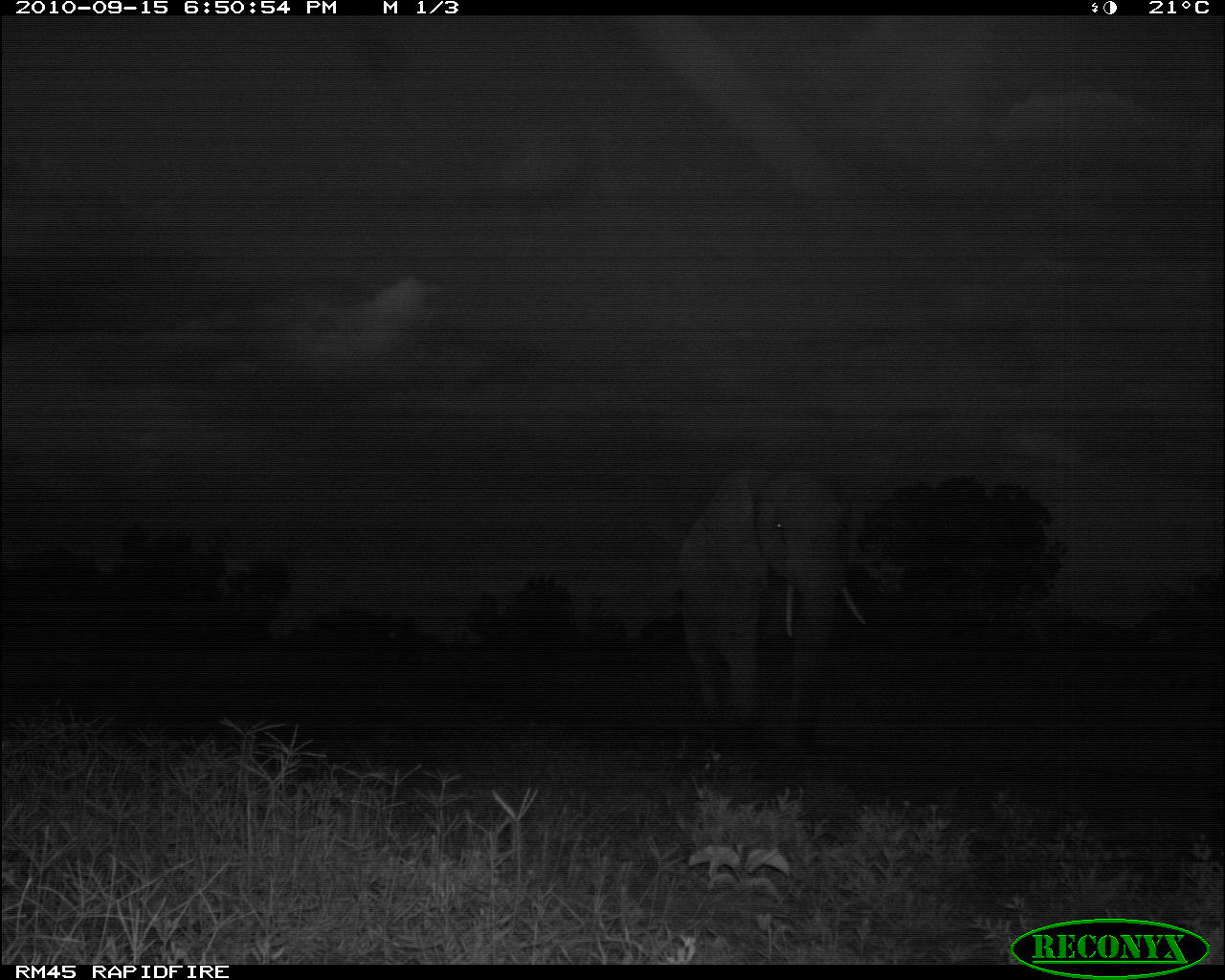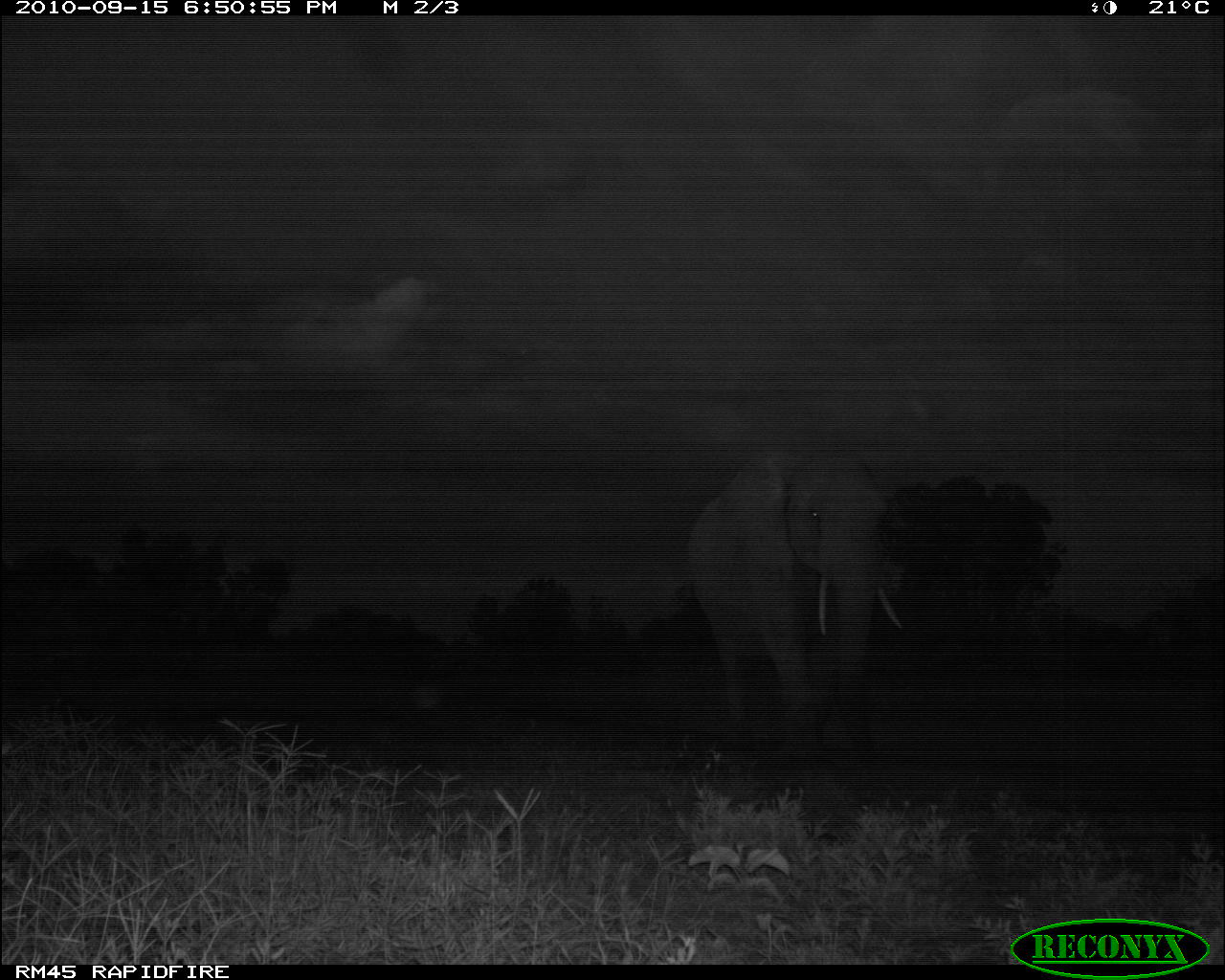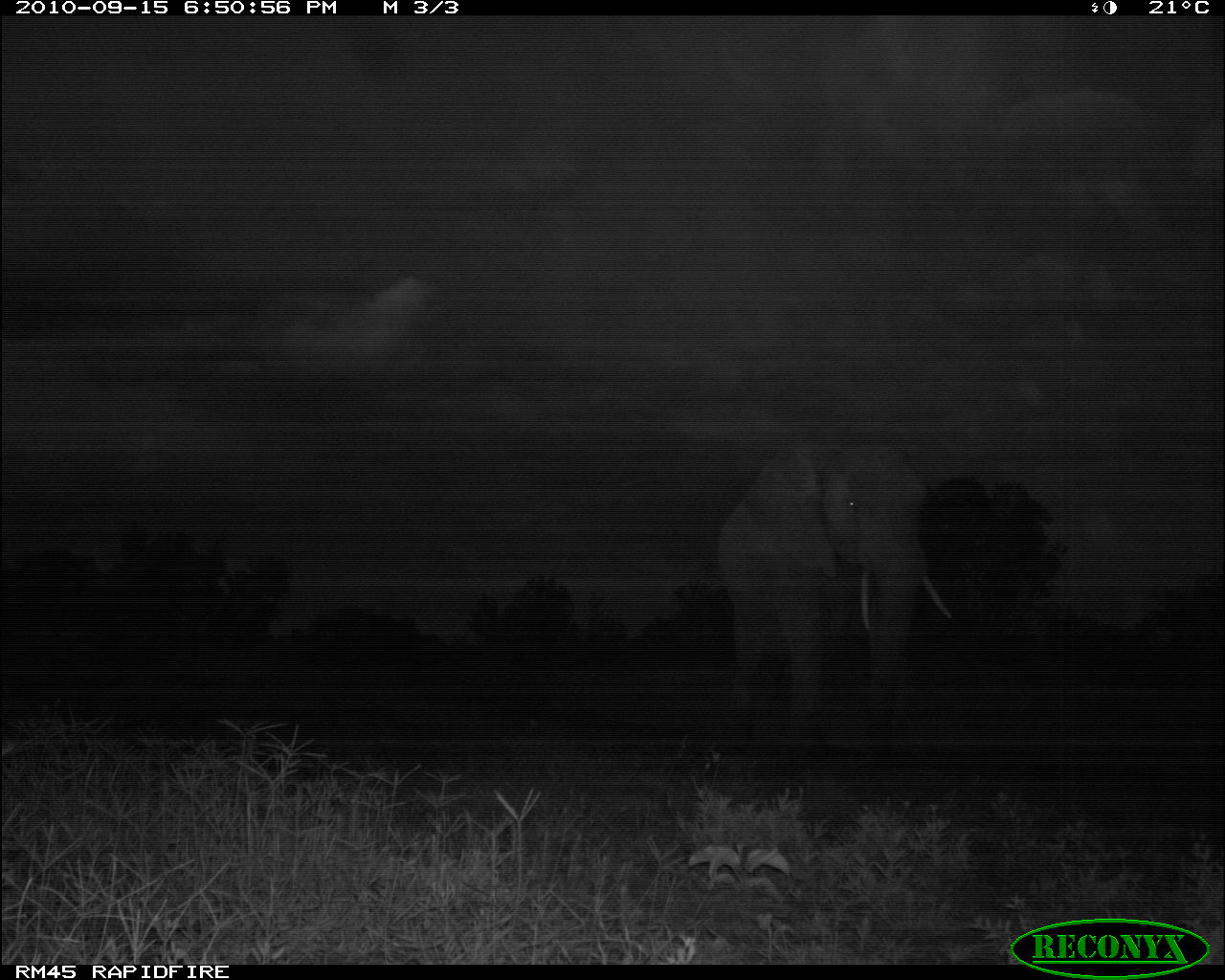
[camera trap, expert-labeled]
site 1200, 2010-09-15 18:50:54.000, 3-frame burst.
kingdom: Animalia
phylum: Chordata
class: Mammalia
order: Proboscidea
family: Elephantidae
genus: Loxodonta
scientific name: Loxodonta africana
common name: african bush elephant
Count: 1.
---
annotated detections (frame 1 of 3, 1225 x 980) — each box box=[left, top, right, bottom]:
loxodonta africana: box=[673, 466, 868, 751]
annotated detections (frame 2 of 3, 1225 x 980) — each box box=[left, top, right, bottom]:
loxodonta africana: box=[679, 428, 910, 765]